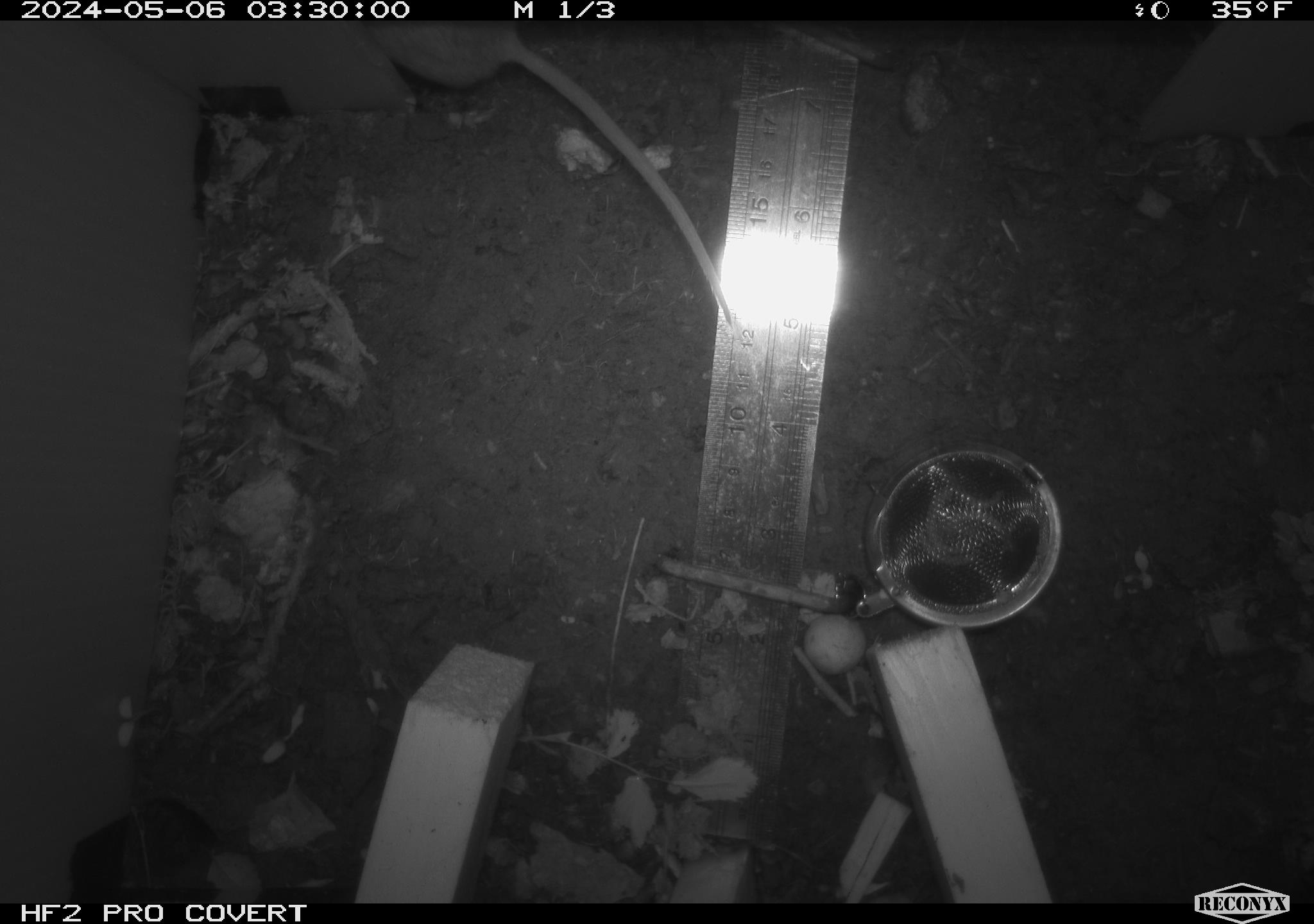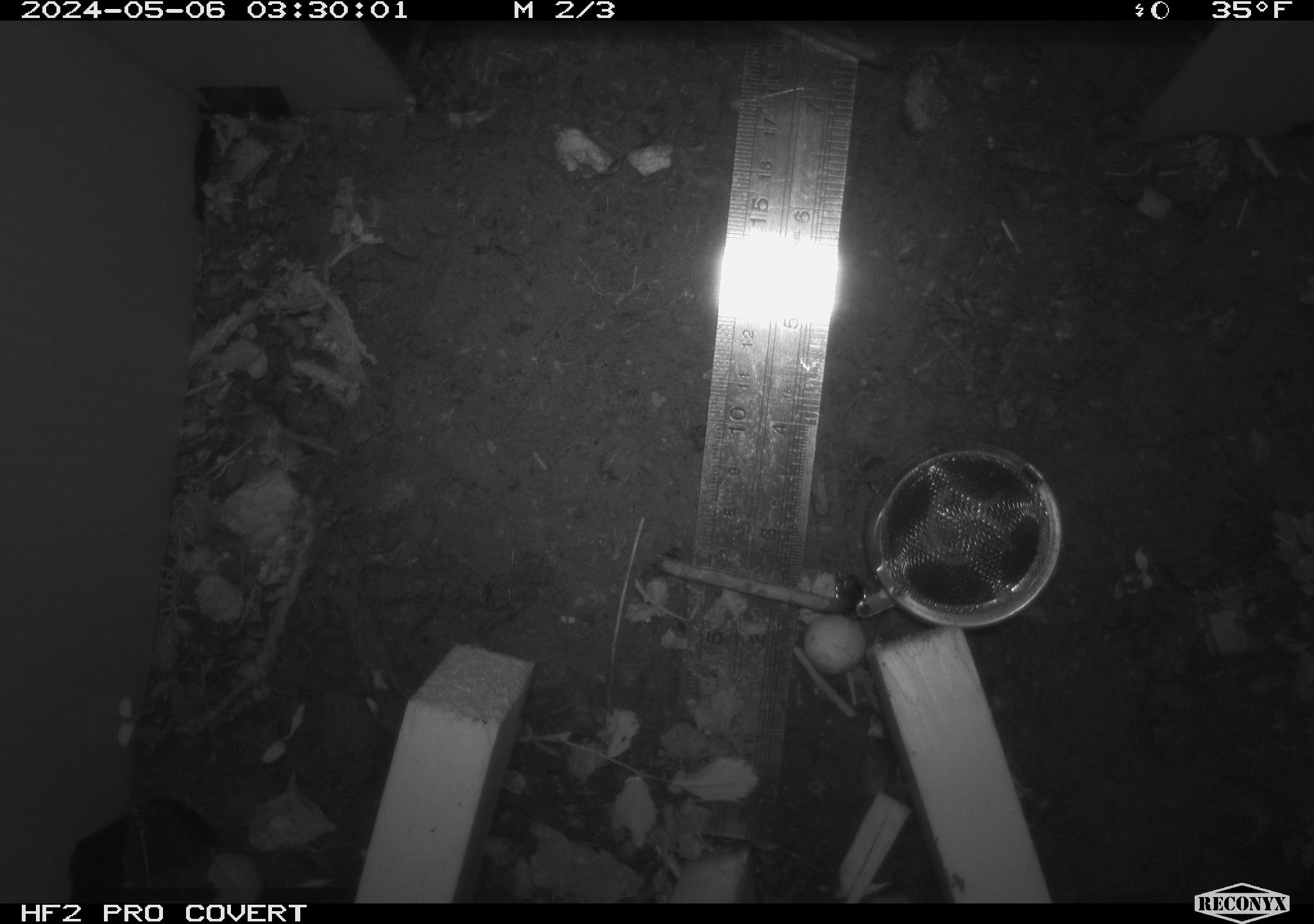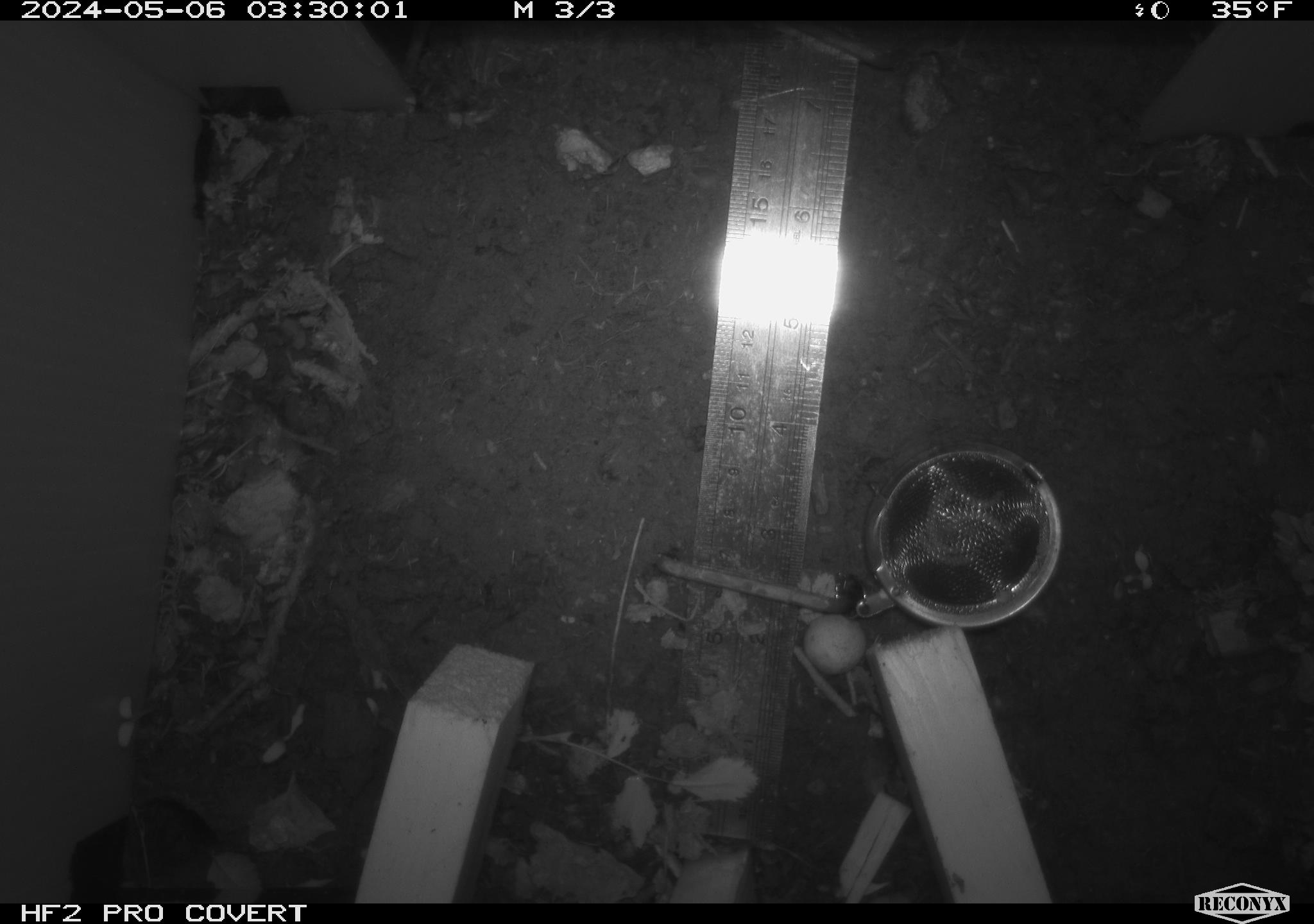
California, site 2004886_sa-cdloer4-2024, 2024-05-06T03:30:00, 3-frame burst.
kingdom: Animalia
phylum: Chordata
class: Mammalia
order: Rodentia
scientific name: Rodentia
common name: mouse species